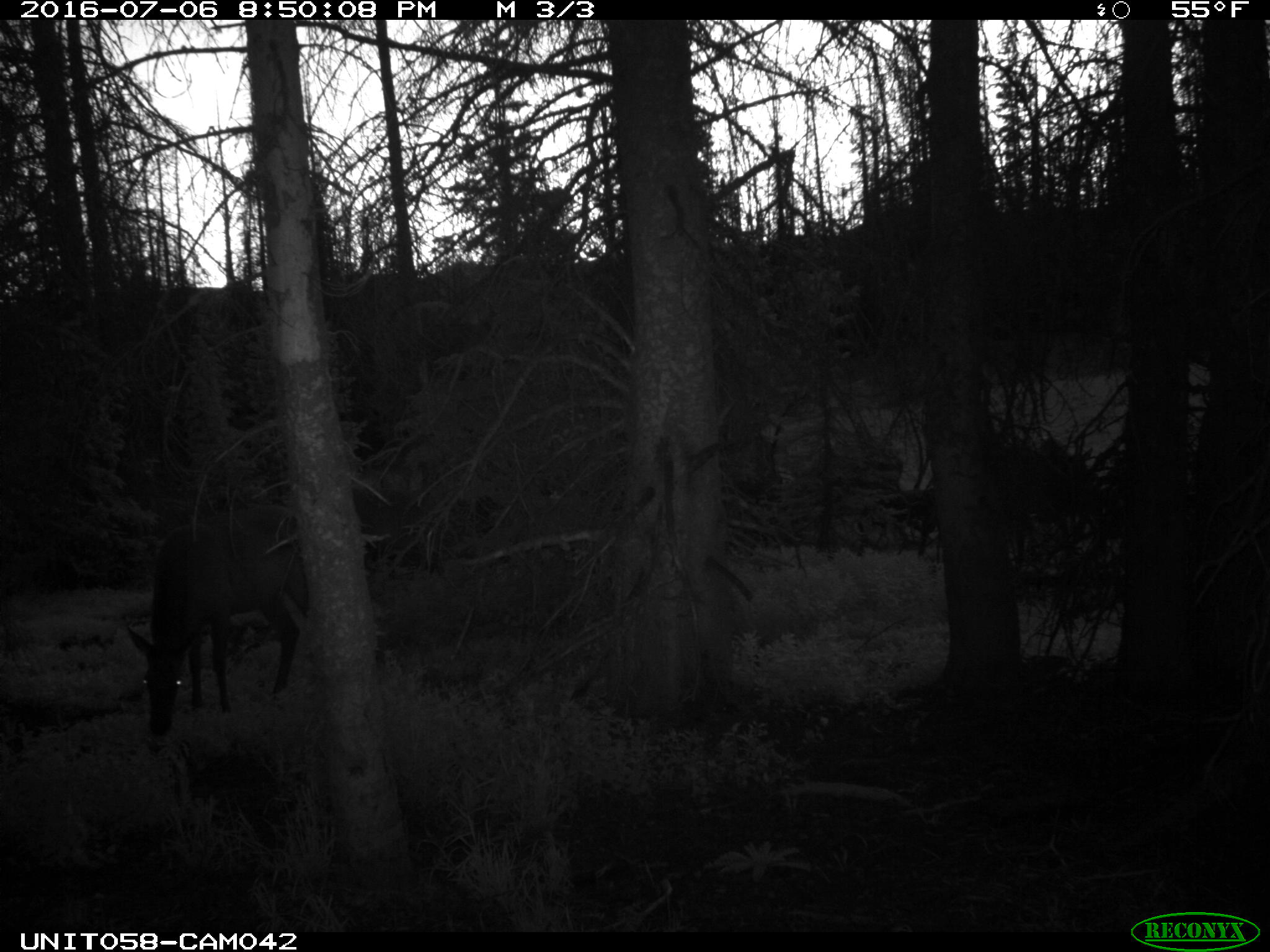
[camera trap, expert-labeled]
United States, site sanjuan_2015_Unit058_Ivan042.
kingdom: Animalia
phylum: Chordata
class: Mammalia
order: Artiodactyla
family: Cervidae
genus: Cervus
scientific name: Cervus elaphus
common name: red deer